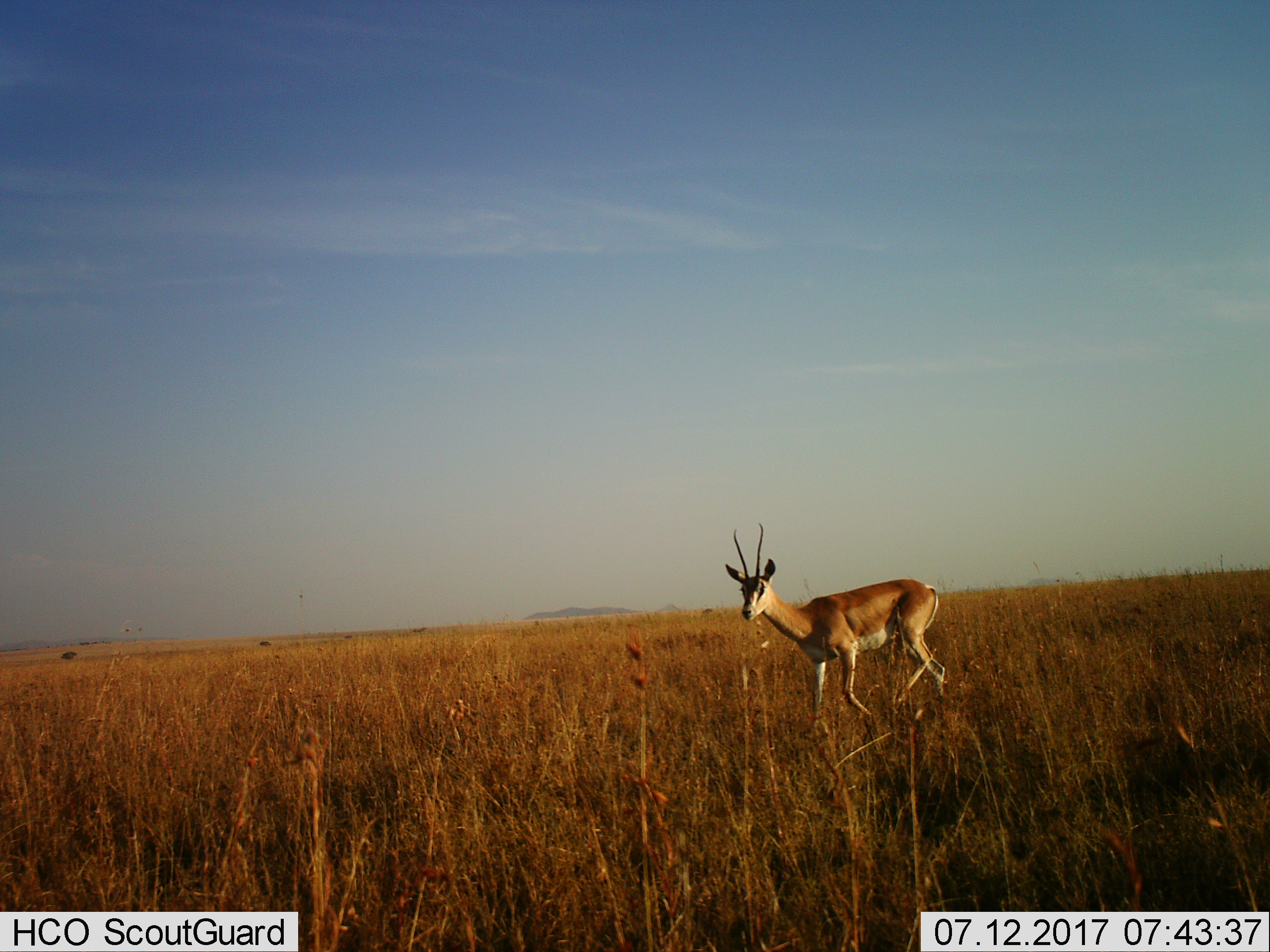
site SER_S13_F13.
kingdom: Animalia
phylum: Chordata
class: Mammalia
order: Artiodactyla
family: Bovidae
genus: Nanger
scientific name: Nanger granti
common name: grant's gazelle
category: gazellegrants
Gazellegrants (grant's gazelle) (Nanger granti), count 1. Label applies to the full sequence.